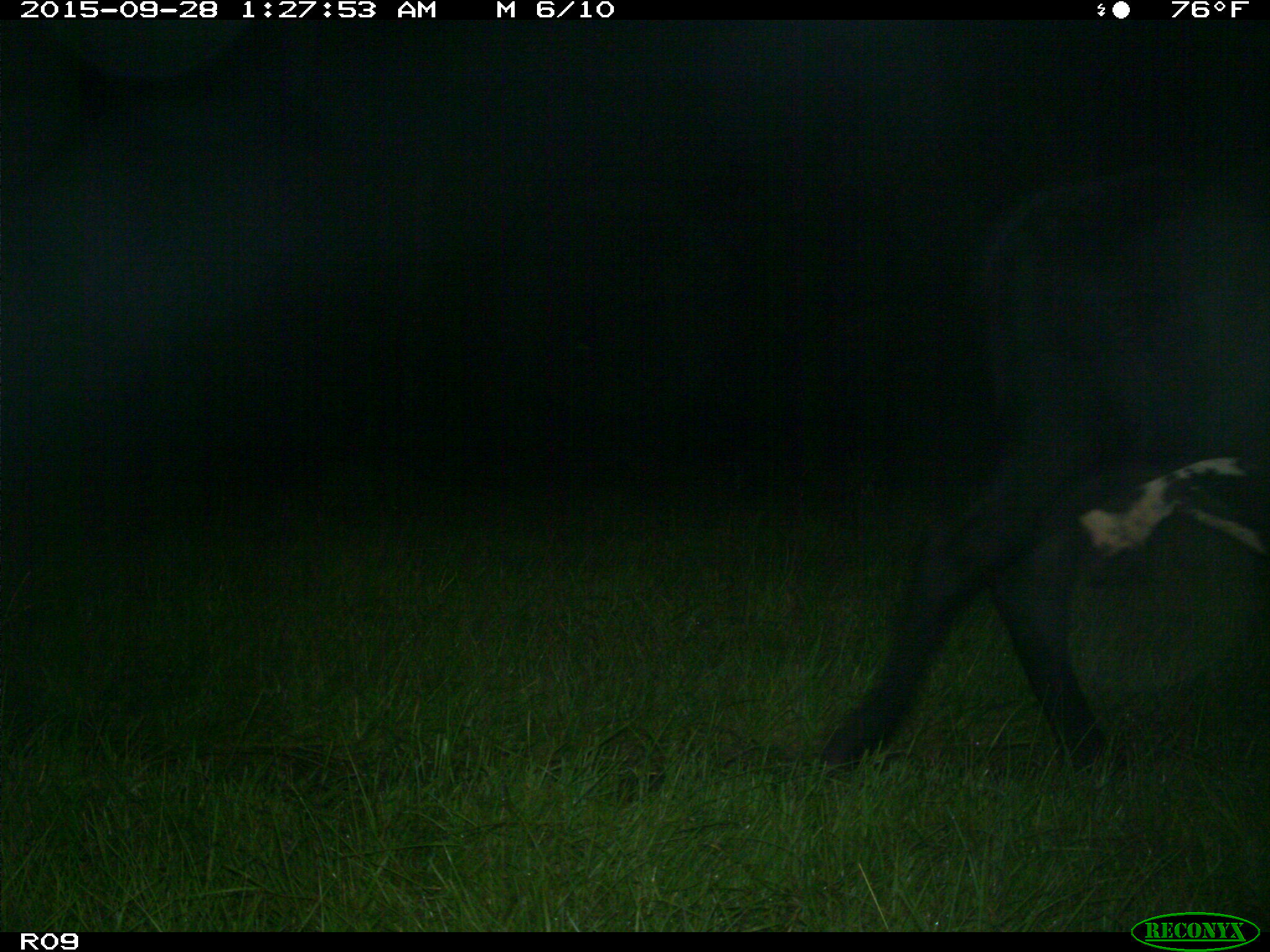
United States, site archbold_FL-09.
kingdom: Animalia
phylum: Chordata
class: Mammalia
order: Artiodactyla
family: Bovidae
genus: Bos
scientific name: Bos taurus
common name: domestic cow